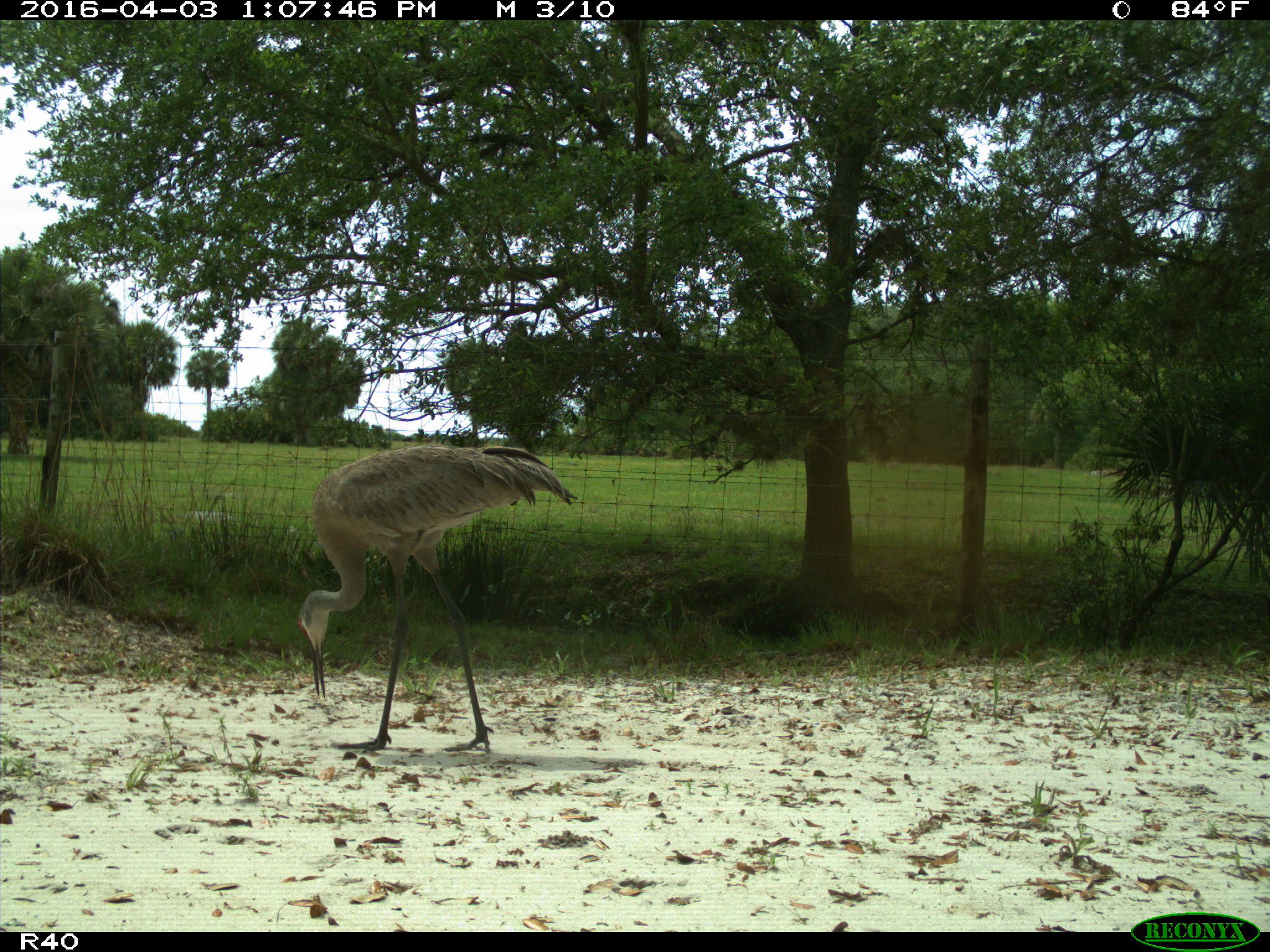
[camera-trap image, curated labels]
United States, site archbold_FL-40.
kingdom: Animalia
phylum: Chordata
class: Aves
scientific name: Aves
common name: birds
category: unidentified bird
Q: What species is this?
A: Unidentified bird (birds) (Aves).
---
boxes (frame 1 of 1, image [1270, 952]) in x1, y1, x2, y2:
animal: 298, 446, 578, 752